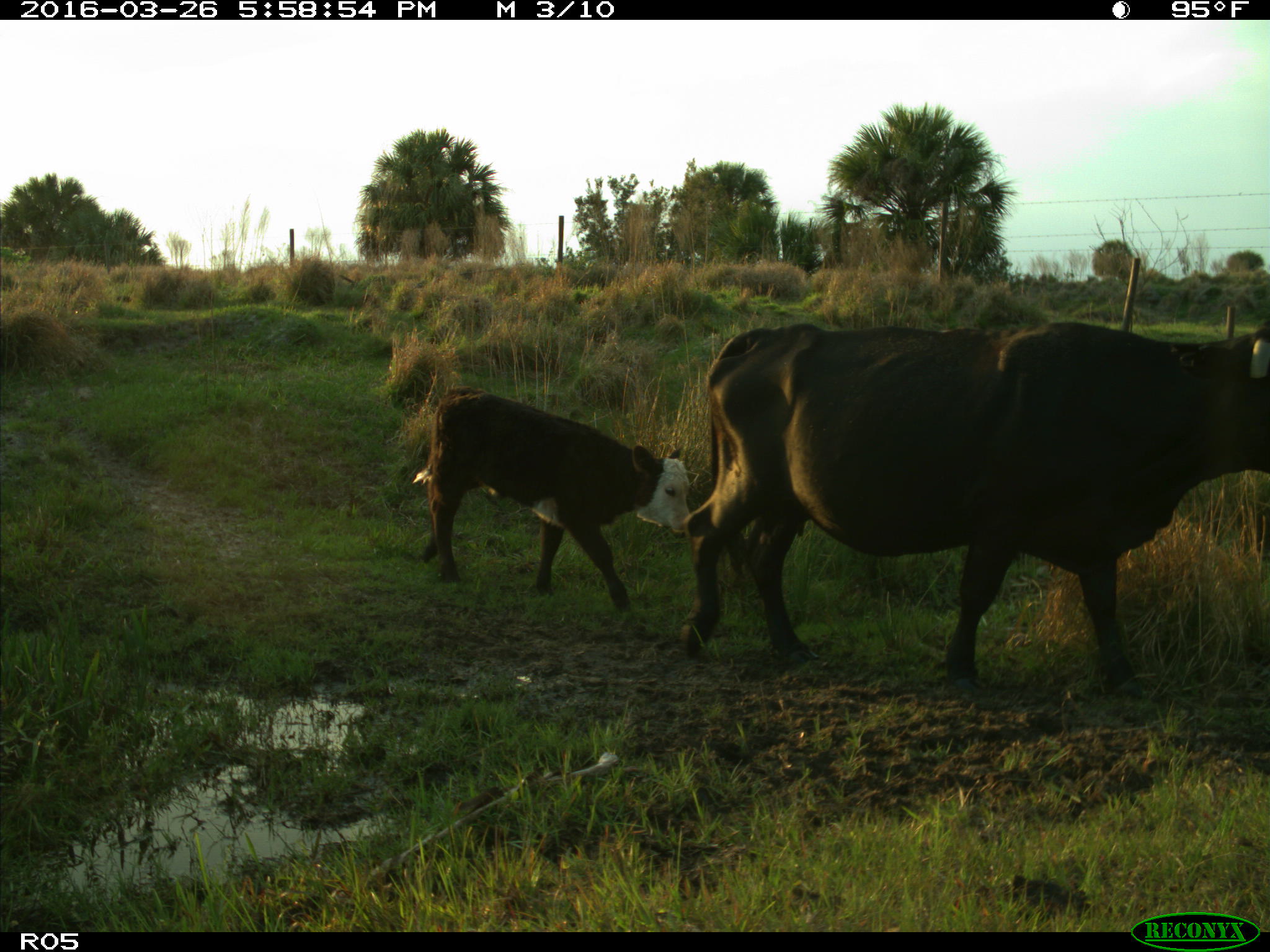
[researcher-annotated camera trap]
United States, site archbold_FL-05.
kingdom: Animalia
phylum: Chordata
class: Mammalia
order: Artiodactyla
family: Bovidae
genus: Bos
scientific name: Bos taurus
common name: domestic cow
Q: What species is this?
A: Bos taurus (domestic cow).